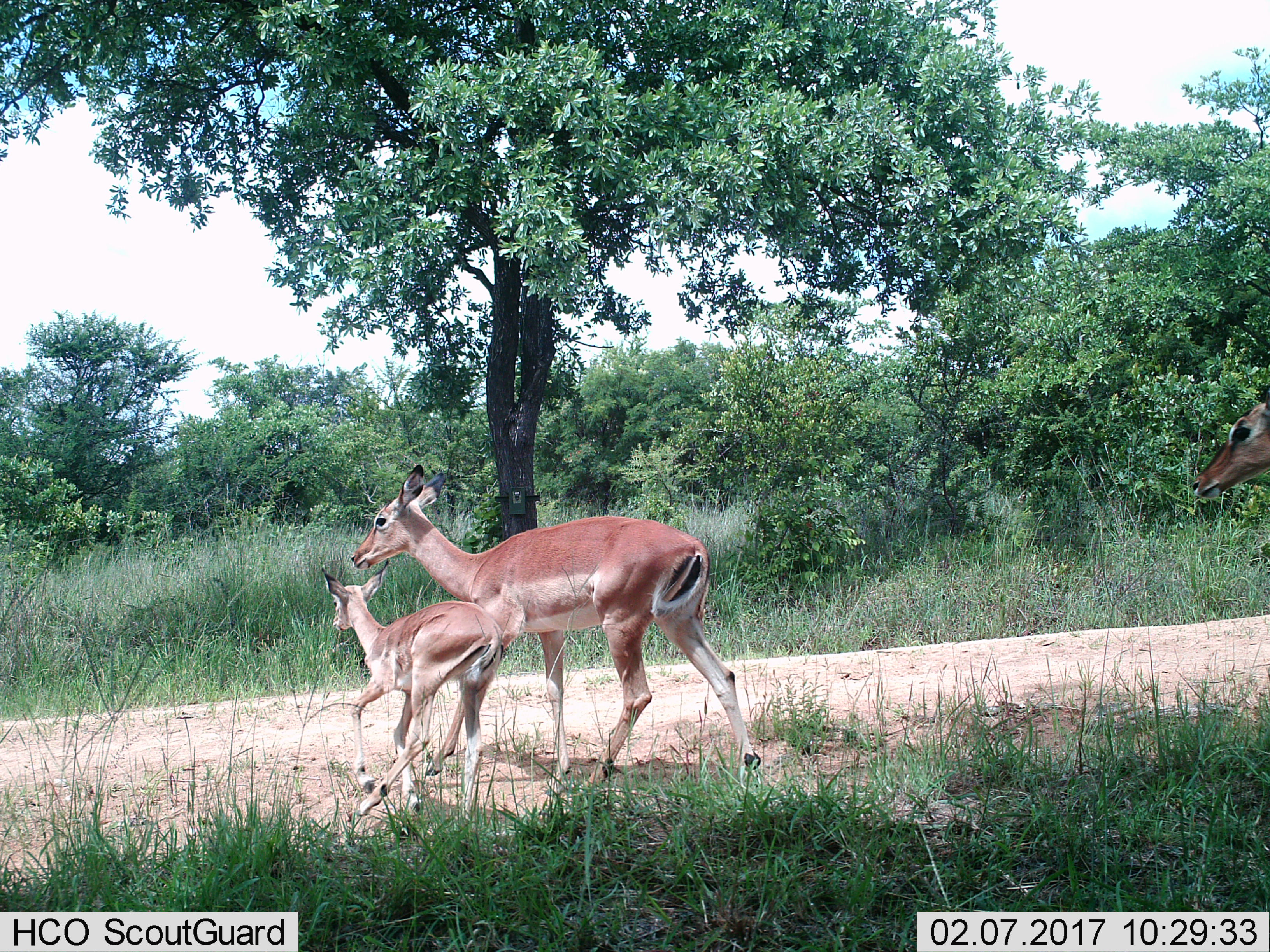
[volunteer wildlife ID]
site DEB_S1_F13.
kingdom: Animalia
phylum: Chordata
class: Mammalia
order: Artiodactyla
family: Bovidae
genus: Aepyceros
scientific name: Aepyceros melampus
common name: impala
Impala (Aepyceros melampus), count 3. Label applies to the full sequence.